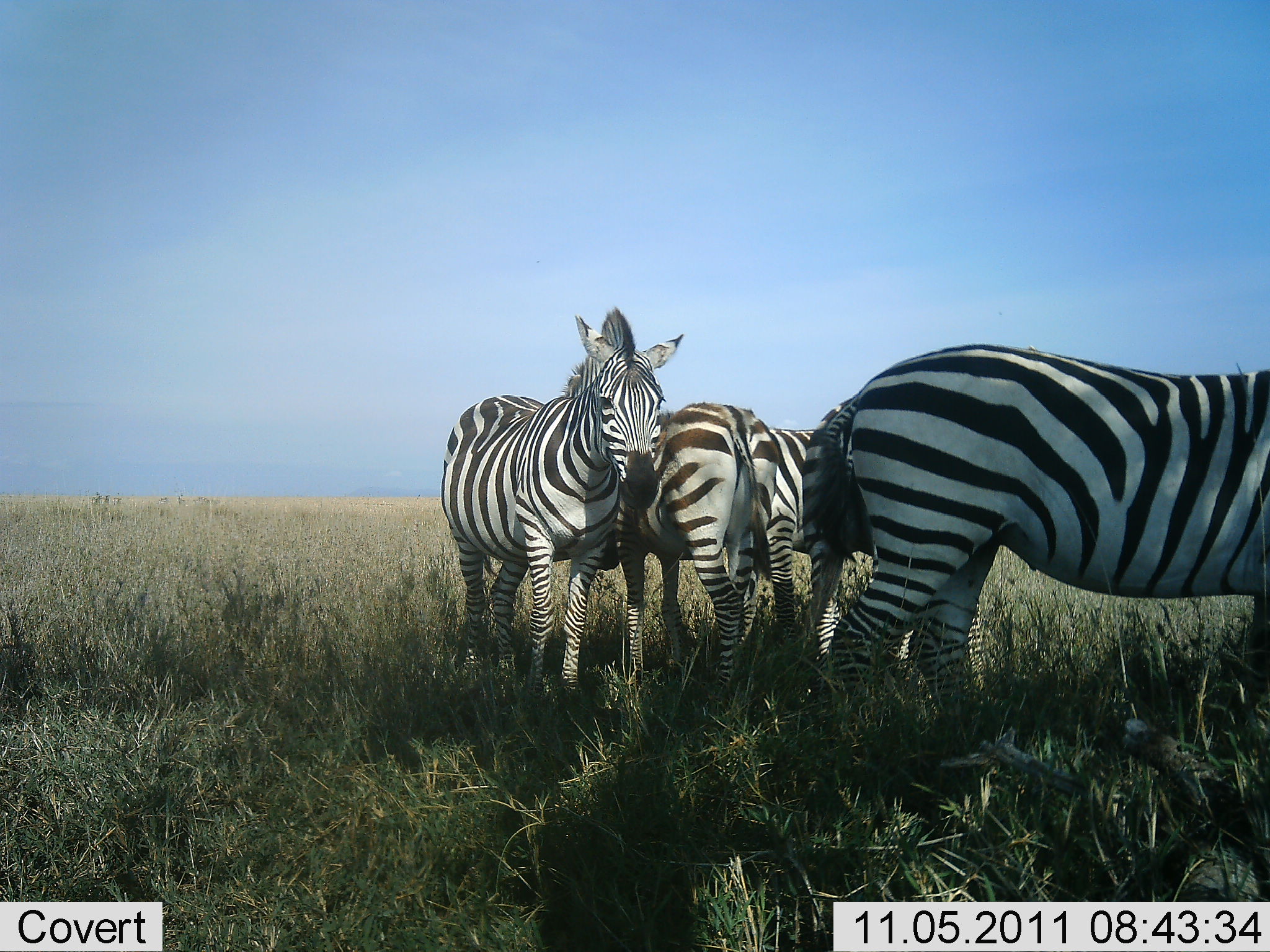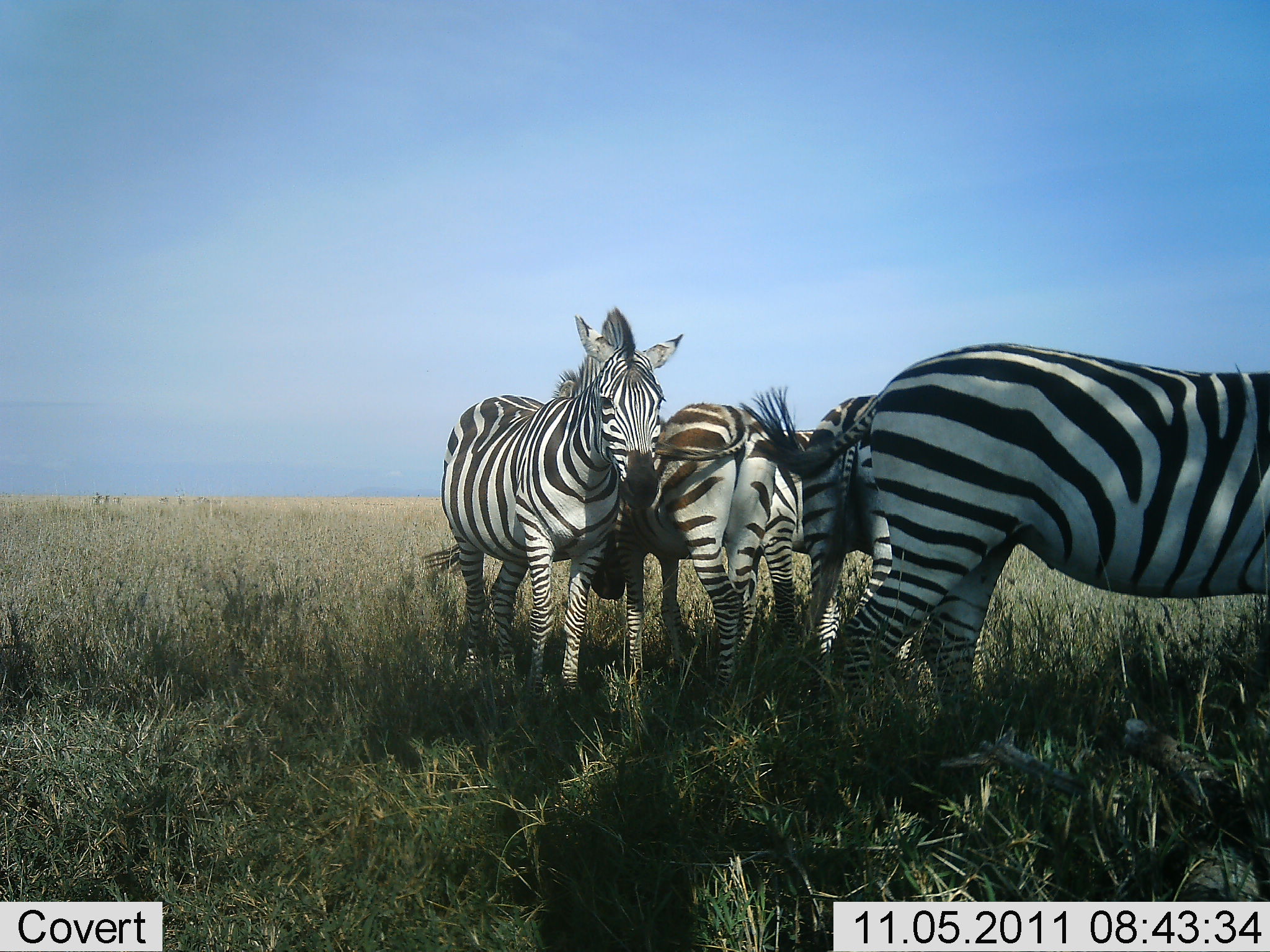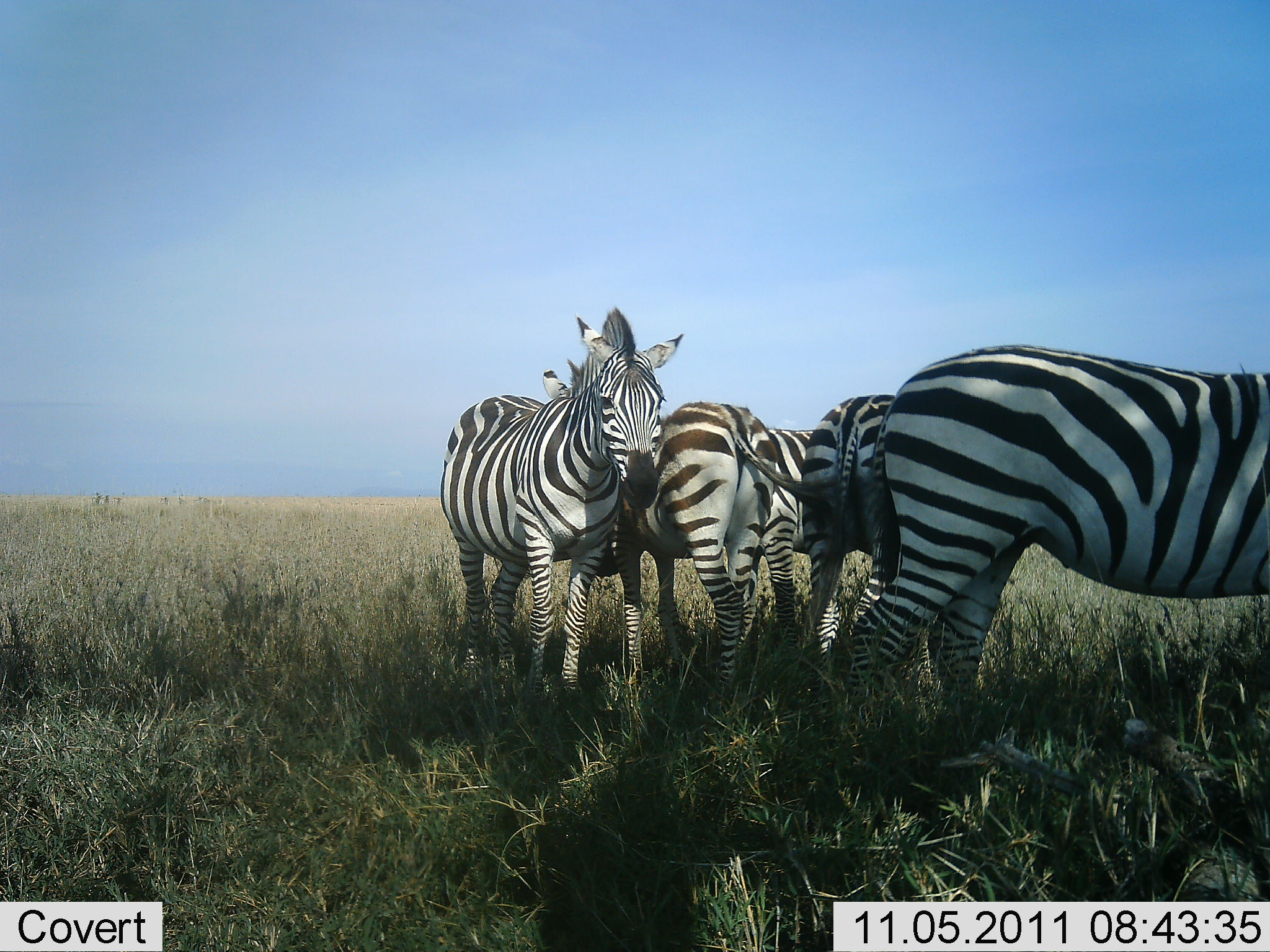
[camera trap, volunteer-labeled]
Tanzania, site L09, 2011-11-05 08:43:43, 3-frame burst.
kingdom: Animalia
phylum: Chordata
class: Mammalia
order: Perissodactyla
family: Equidae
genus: Equus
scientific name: Equus quagga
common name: plains zebra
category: zebra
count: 5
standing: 92%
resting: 8%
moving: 0%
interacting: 25%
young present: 0%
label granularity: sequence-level